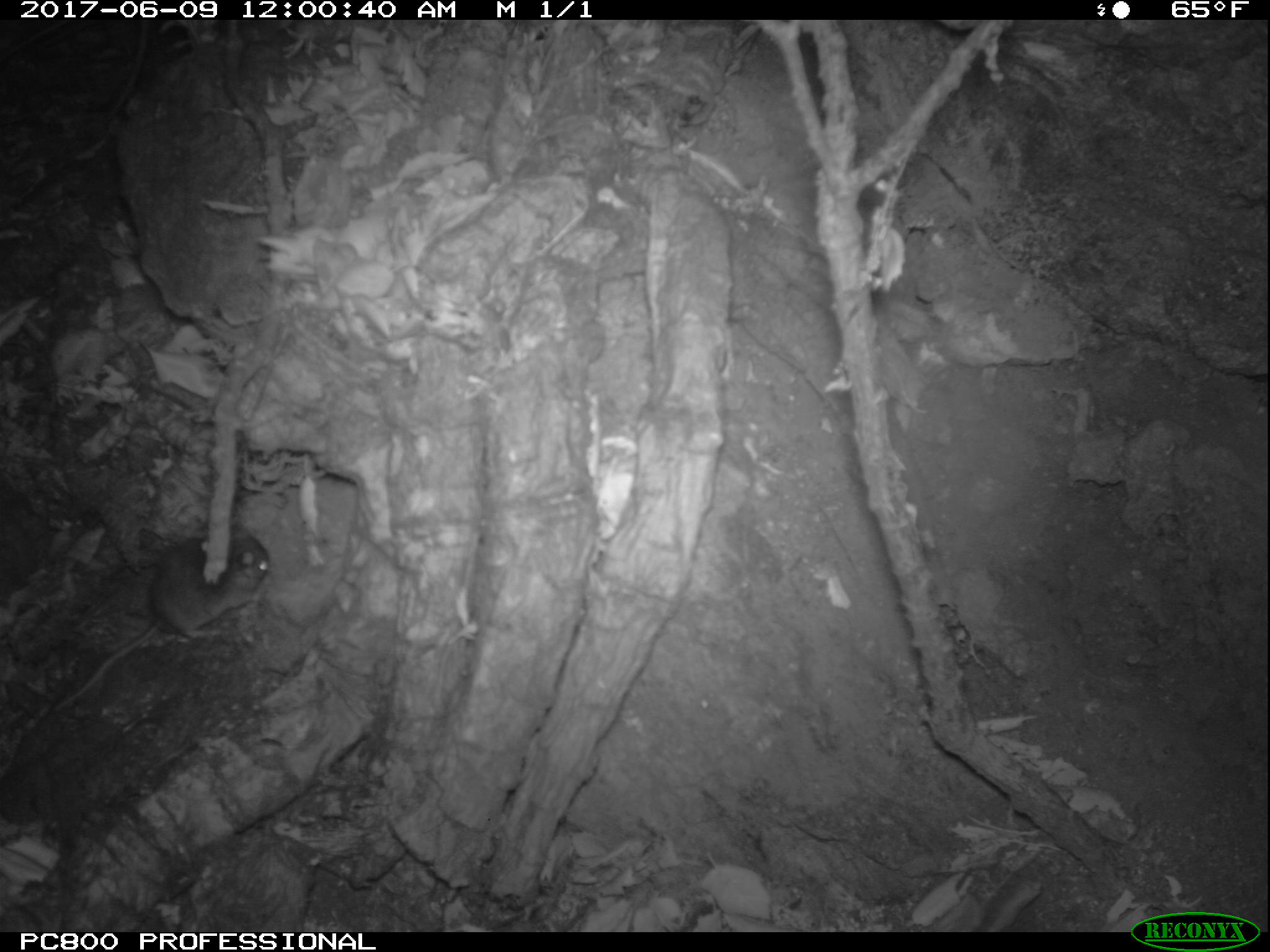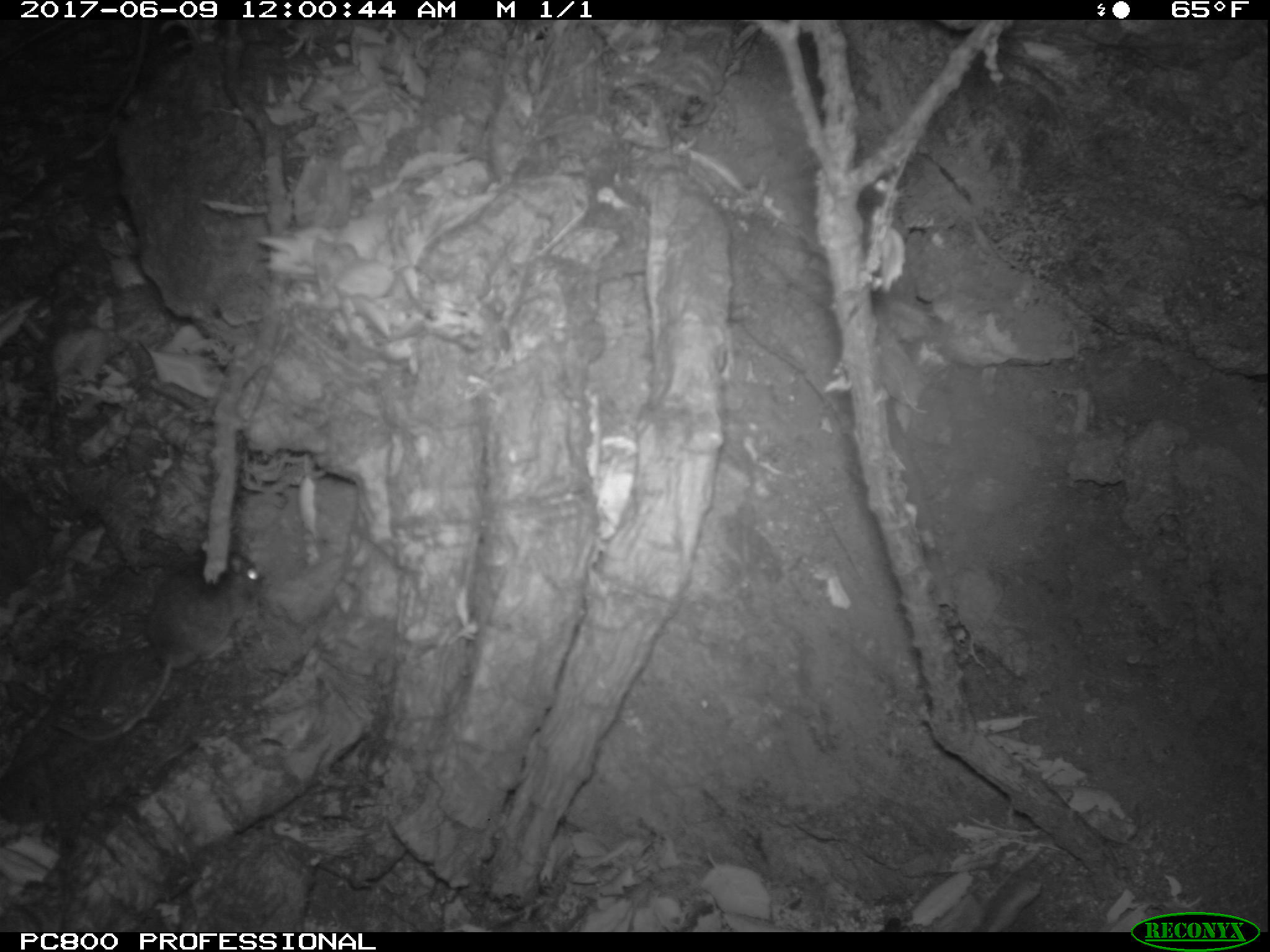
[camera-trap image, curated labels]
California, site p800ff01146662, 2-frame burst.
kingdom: Animalia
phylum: Chordata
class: Mammalia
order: Rodentia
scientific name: Rodentia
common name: rodent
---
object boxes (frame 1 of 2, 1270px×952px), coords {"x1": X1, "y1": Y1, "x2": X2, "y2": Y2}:
rodent: {"x1": 51, "y1": 523, "x2": 269, "y2": 713}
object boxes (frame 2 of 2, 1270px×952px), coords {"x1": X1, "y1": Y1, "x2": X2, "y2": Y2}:
rodent: {"x1": 50, "y1": 549, "x2": 264, "y2": 749}